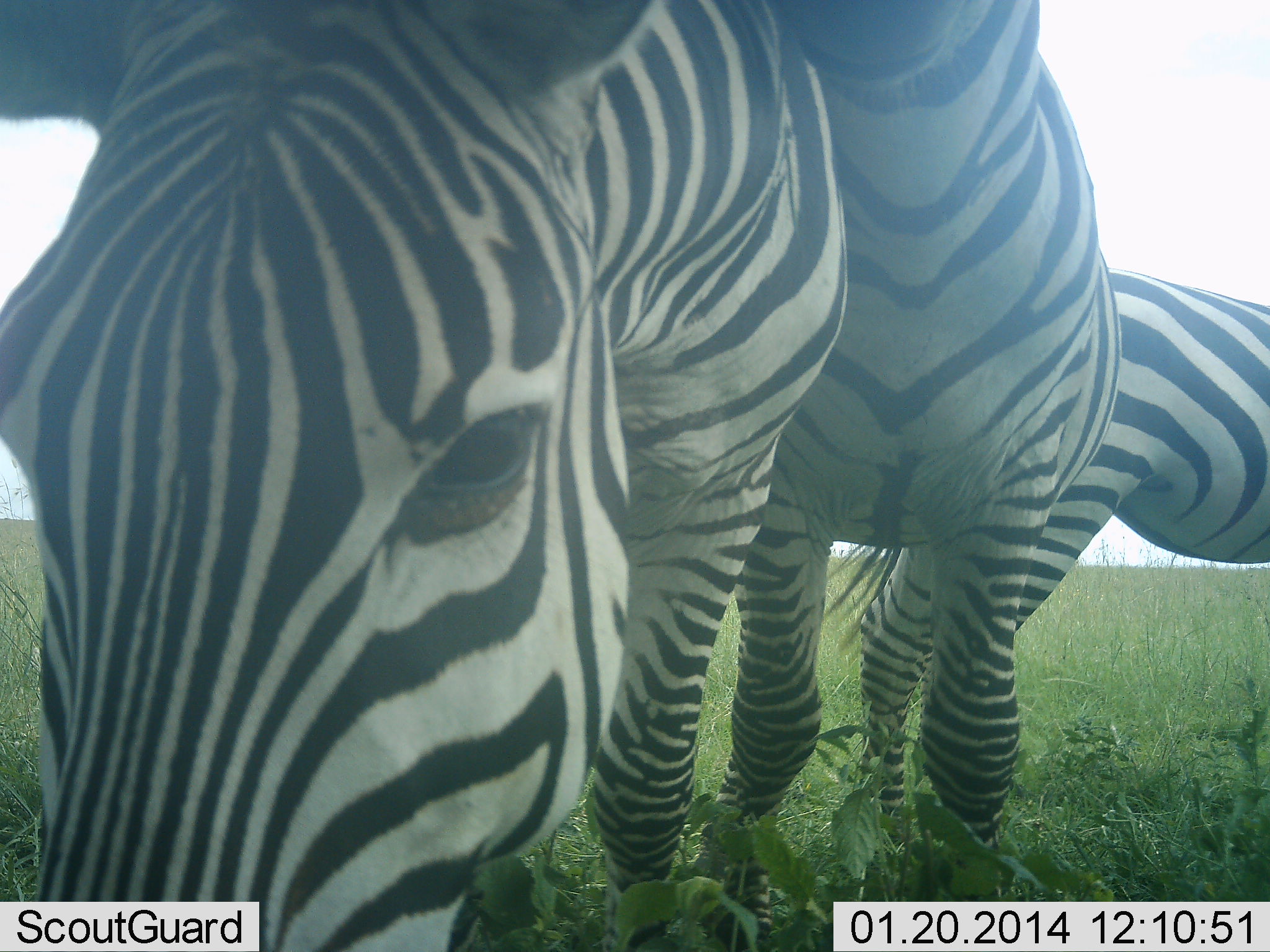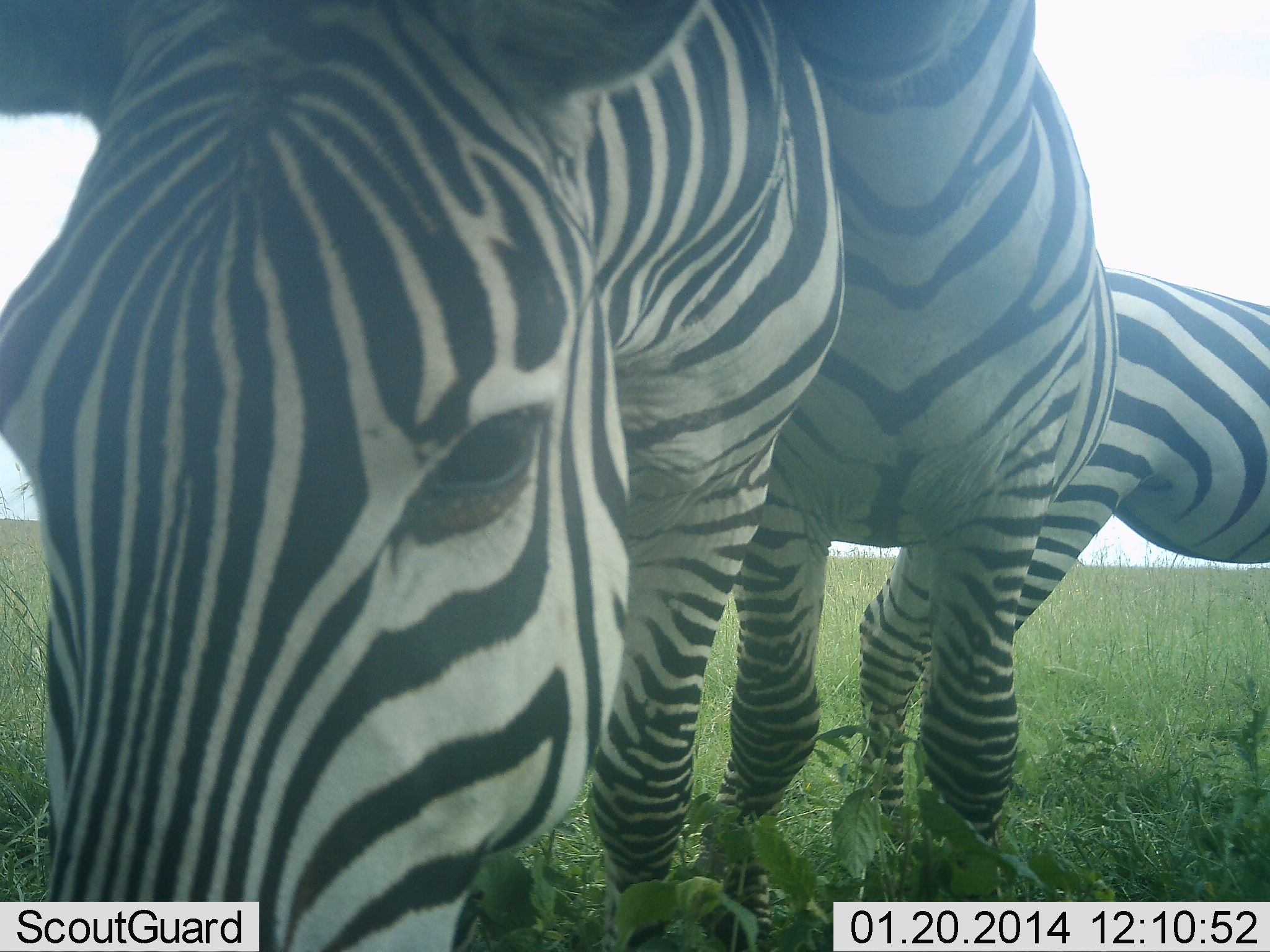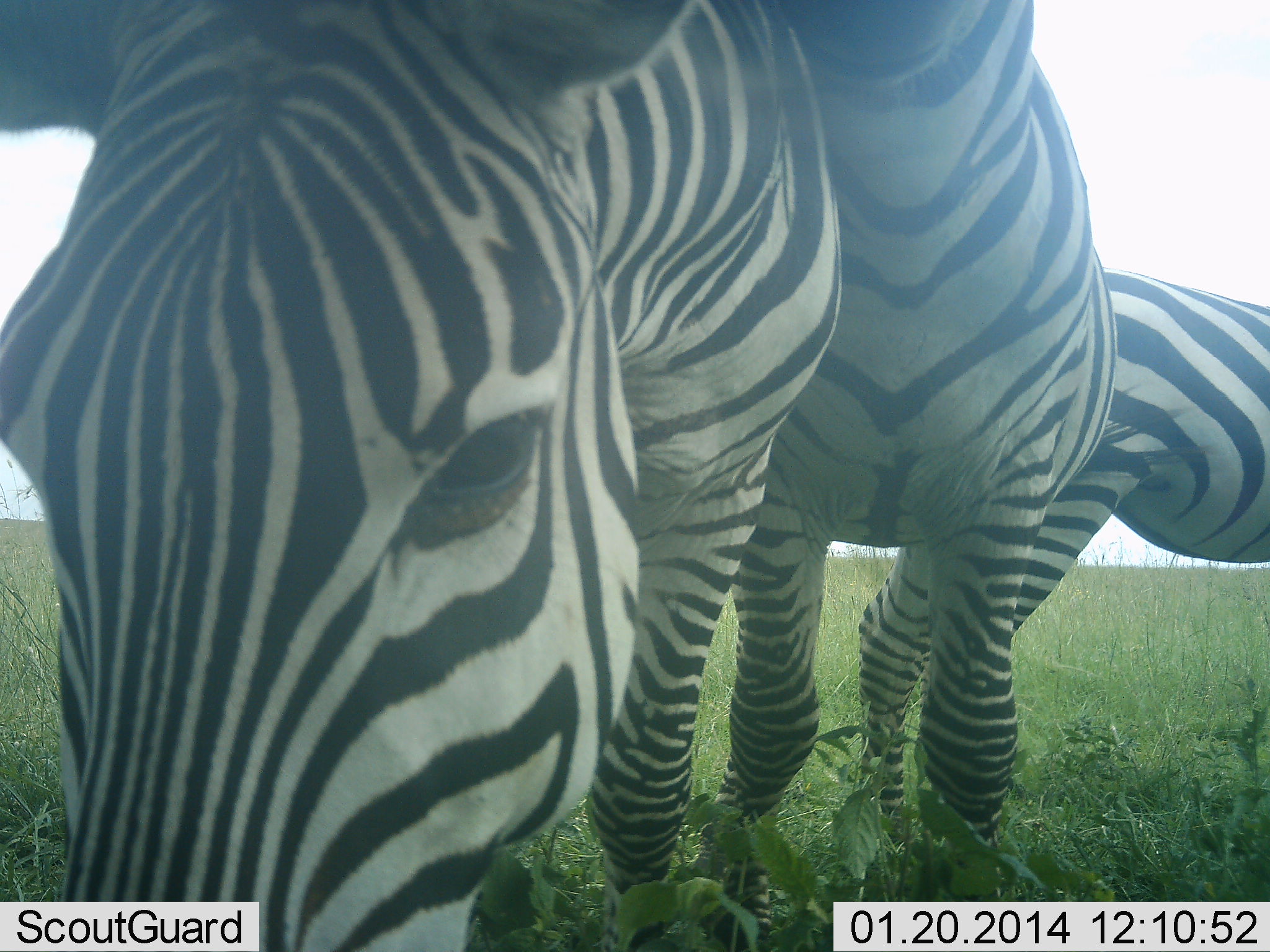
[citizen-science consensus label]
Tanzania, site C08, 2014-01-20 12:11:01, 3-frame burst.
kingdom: Animalia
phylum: Chordata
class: Mammalia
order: Perissodactyla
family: Equidae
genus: Equus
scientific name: Equus quagga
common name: plains zebra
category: zebra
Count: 3.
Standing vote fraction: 90%.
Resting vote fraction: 0%.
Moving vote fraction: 0%.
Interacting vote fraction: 10%.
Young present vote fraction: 0%.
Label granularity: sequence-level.